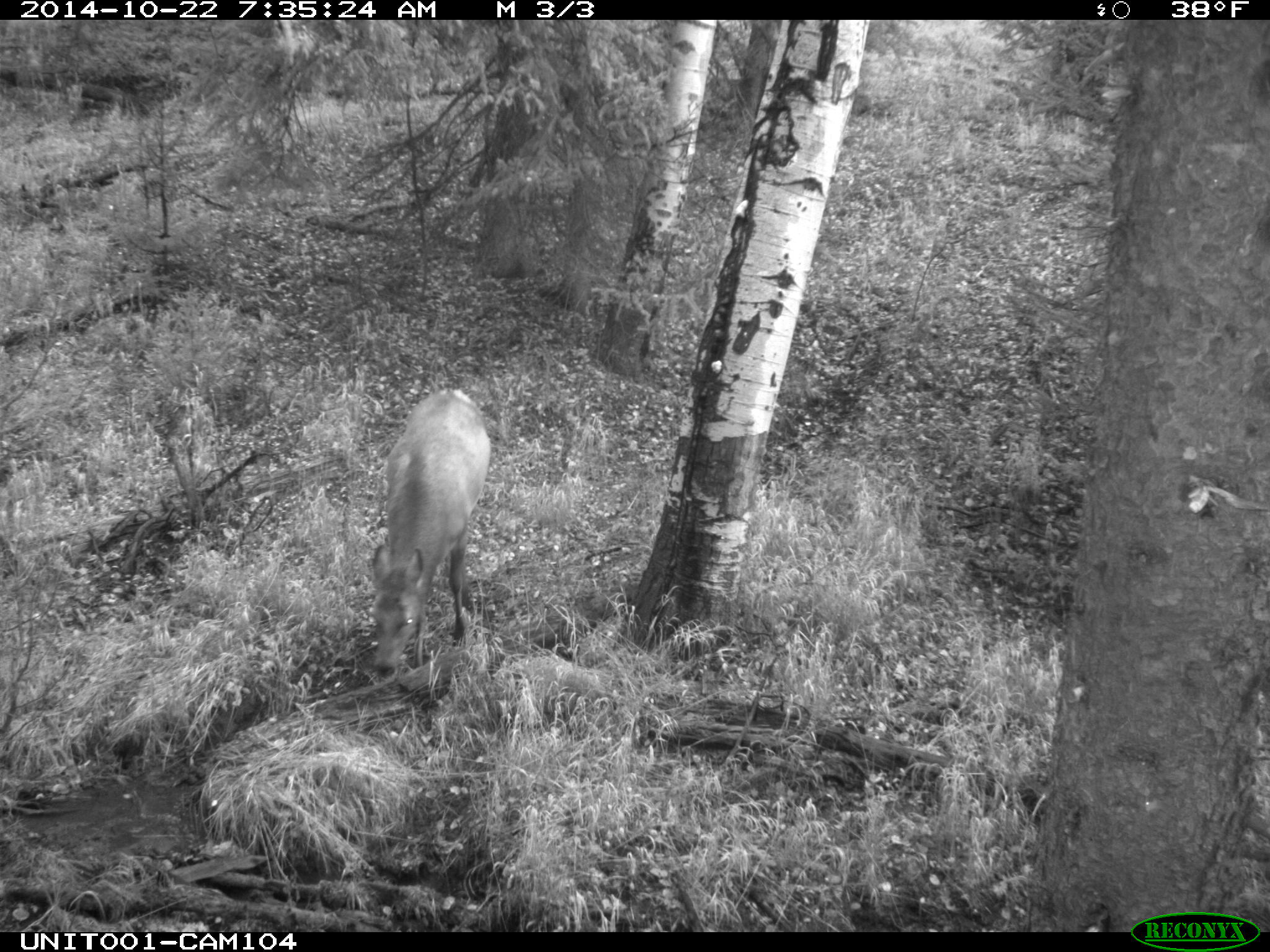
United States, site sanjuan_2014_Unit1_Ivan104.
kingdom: Animalia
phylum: Chordata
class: Mammalia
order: Artiodactyla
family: Cervidae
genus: Cervus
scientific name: Cervus elaphus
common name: red deer